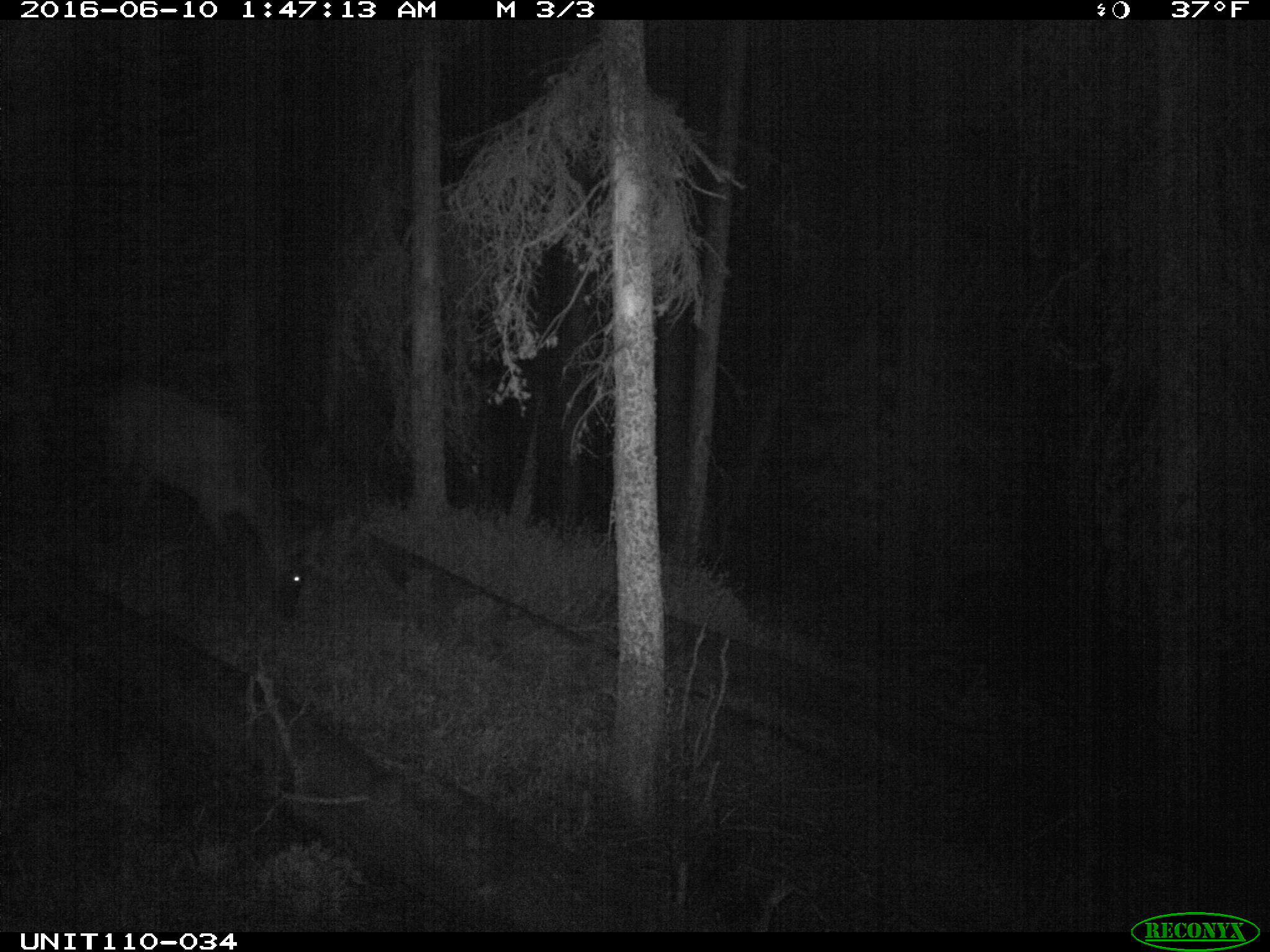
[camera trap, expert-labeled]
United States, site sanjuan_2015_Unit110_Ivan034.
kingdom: Animalia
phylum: Chordata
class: Mammalia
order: Artiodactyla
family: Cervidae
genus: Cervus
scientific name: Cervus elaphus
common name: red deer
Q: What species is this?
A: Cervus elaphus (red deer).